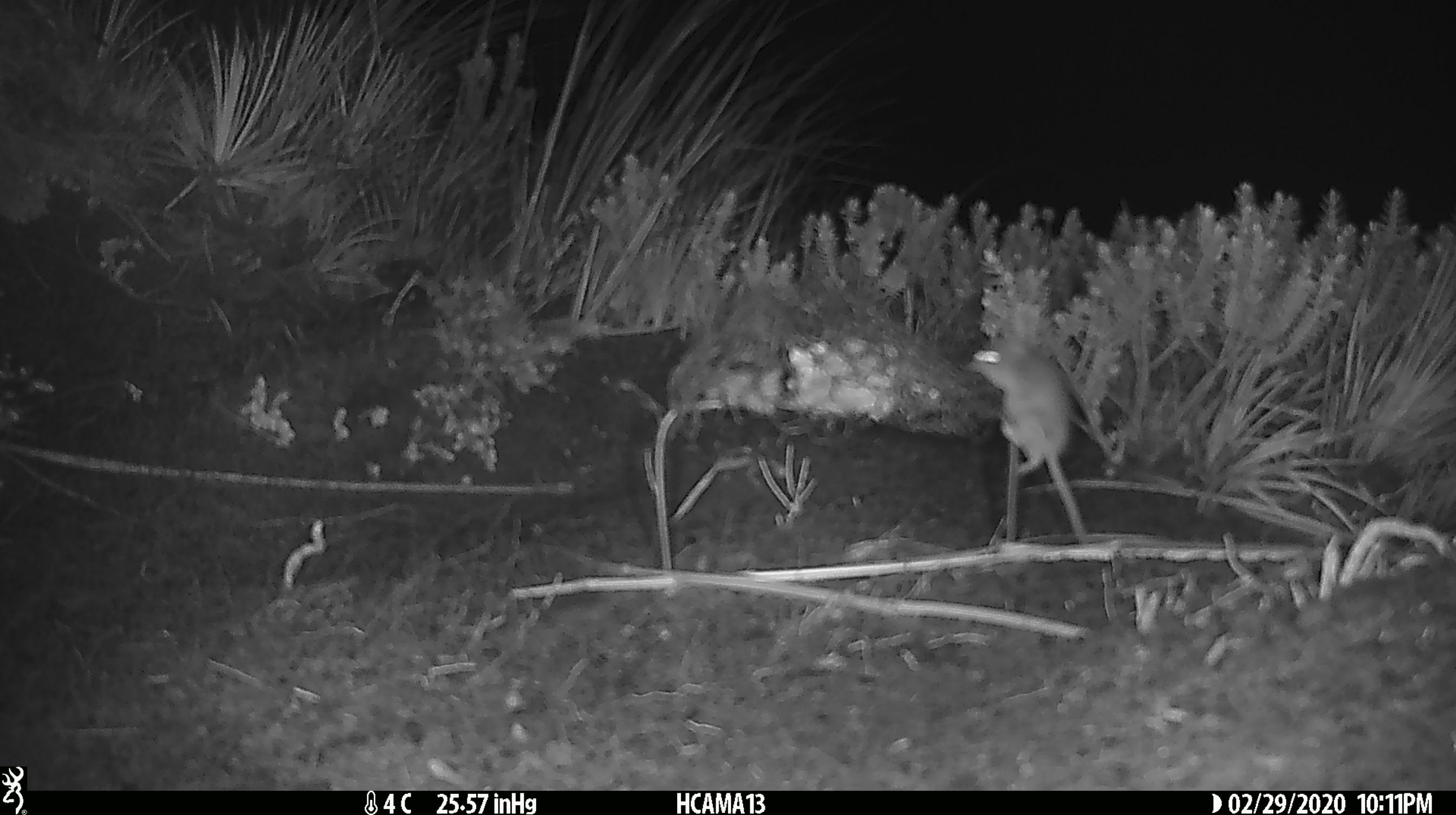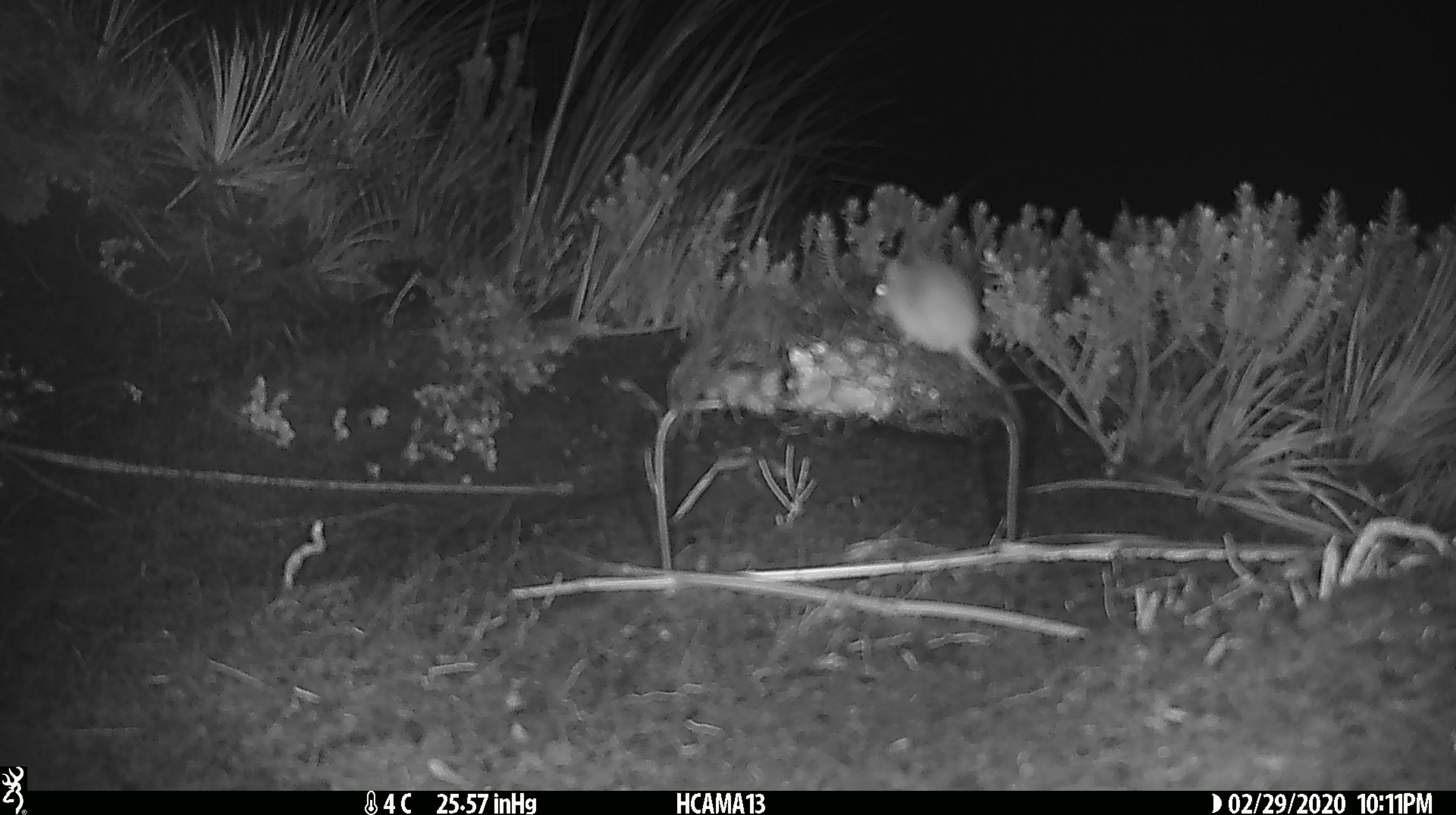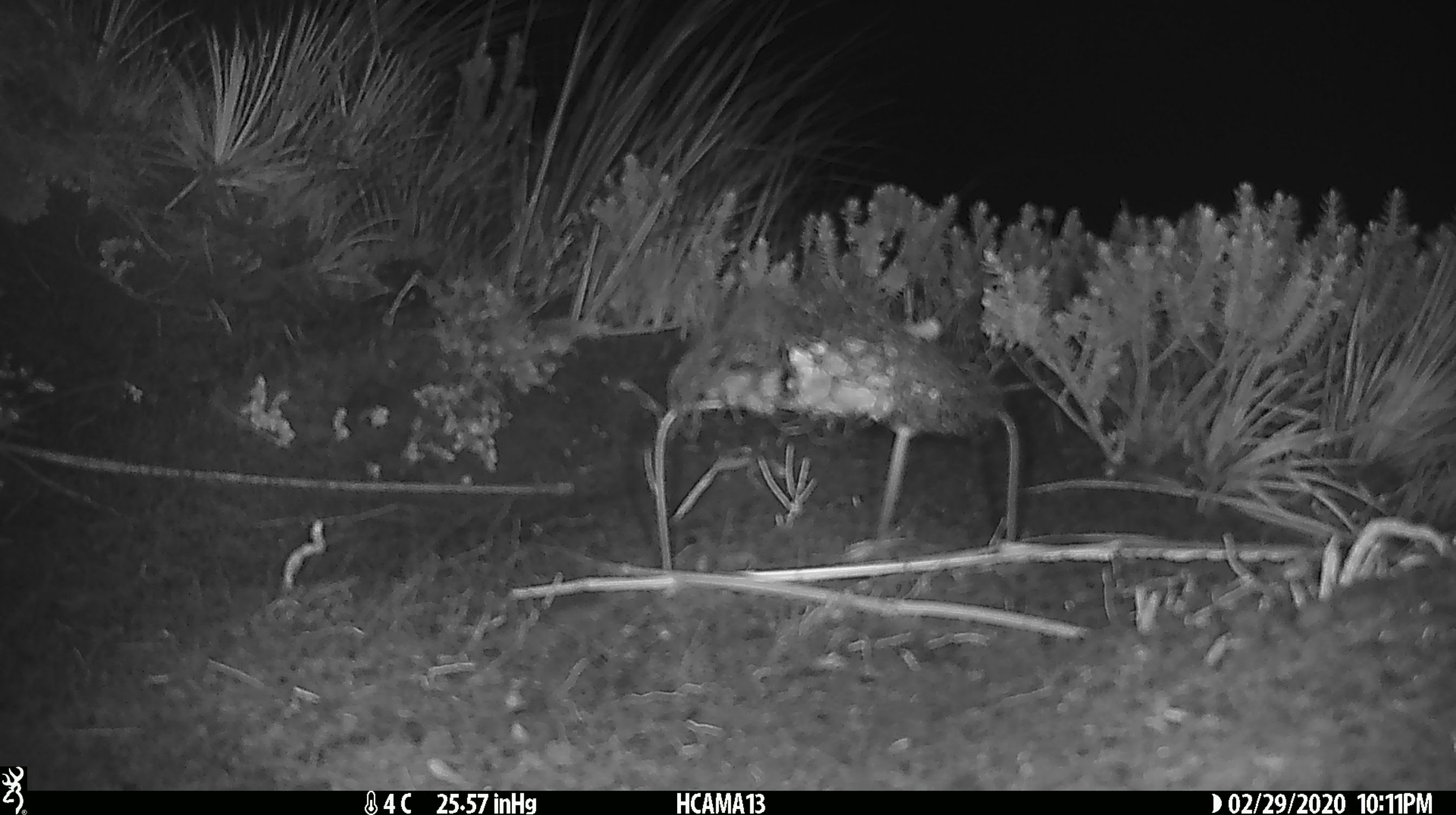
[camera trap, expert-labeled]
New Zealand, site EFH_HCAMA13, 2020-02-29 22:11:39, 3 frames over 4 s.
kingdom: Animalia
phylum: Chordata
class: Mammalia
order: Rodentia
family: Muridae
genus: Mus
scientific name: Mus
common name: mouse